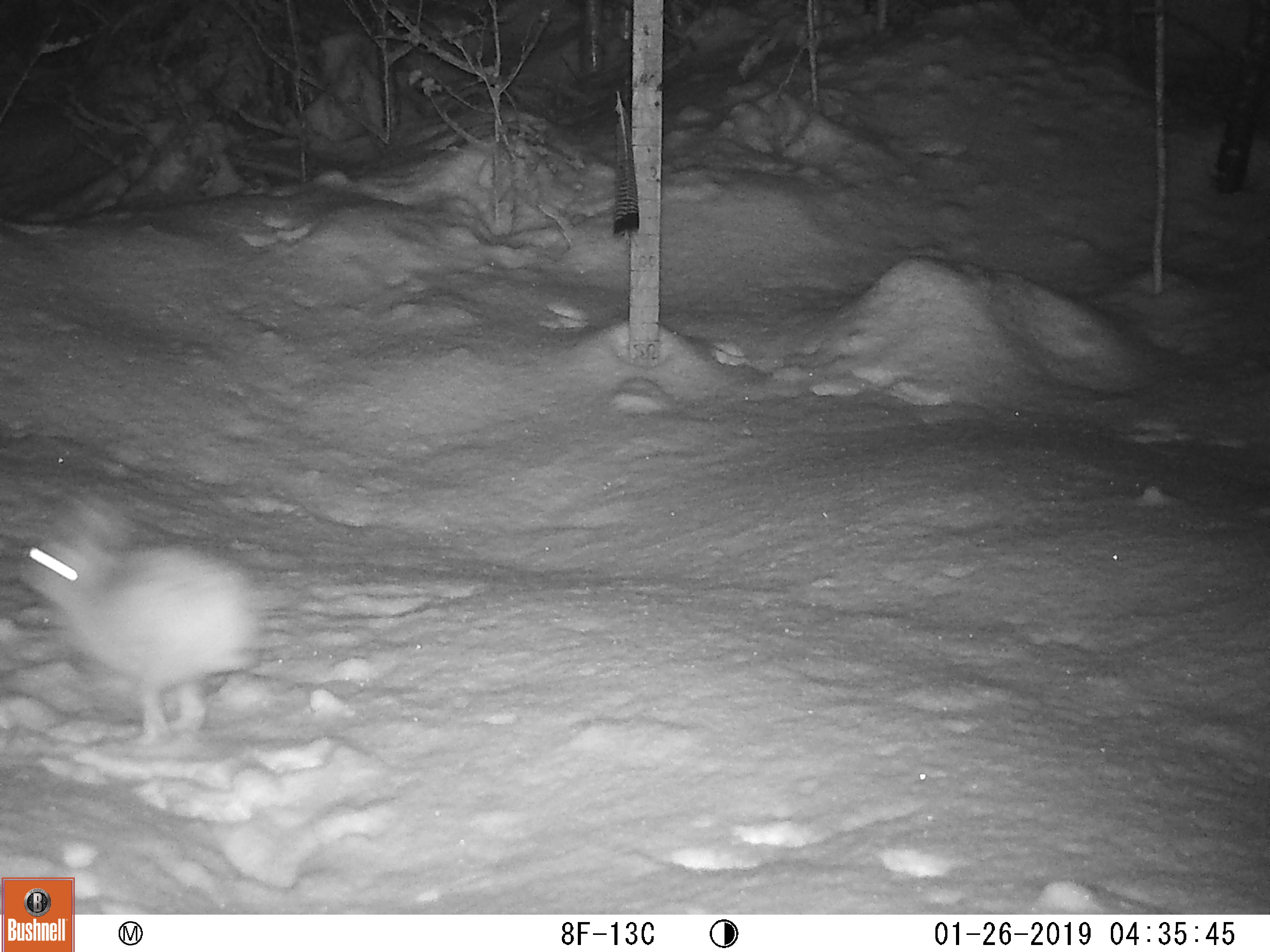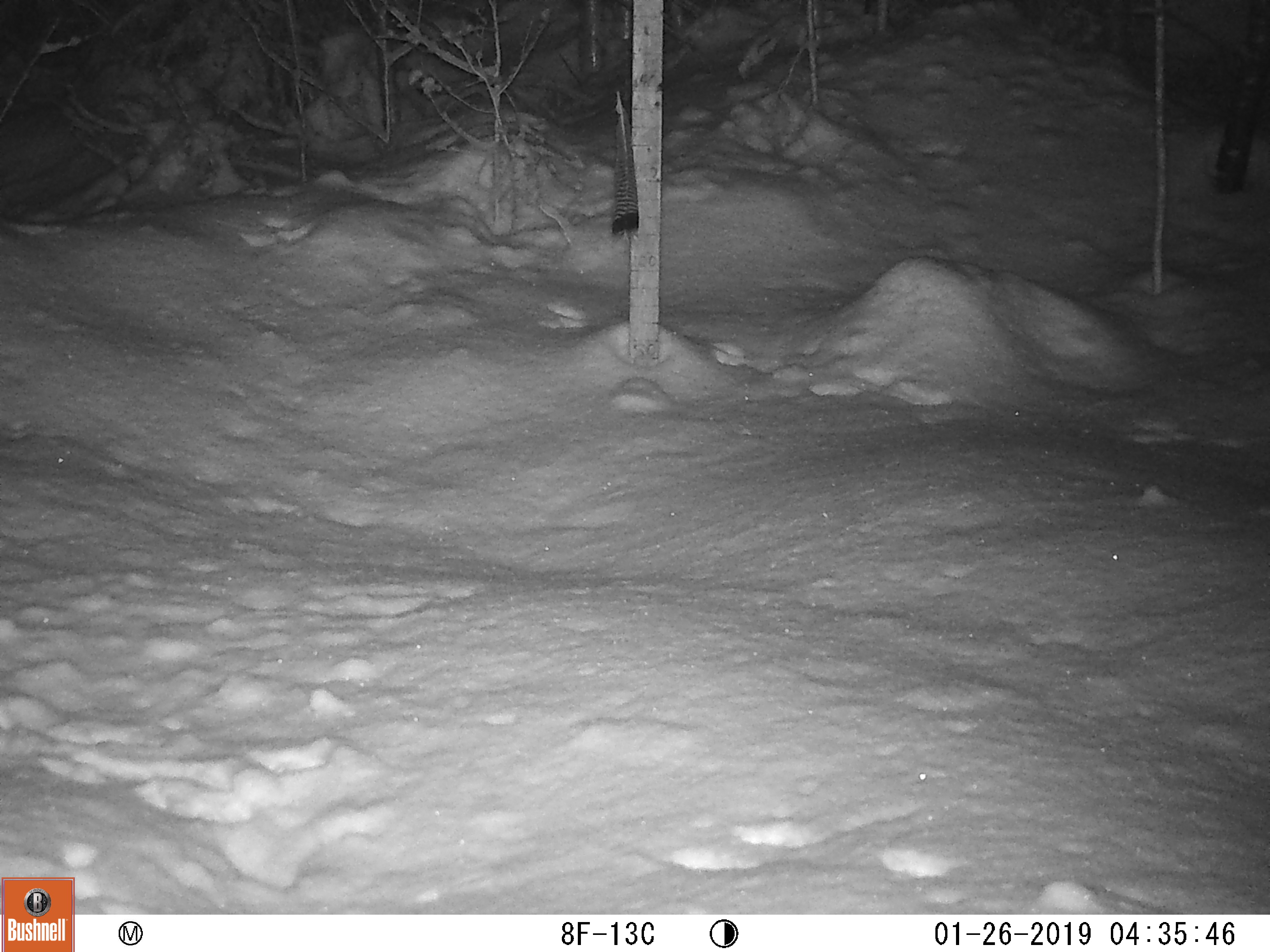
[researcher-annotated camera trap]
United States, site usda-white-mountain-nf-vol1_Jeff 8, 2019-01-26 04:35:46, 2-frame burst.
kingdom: Animalia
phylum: Chordata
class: Mammalia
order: Lagomorpha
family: Leporidae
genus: Lepus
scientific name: Lepus americanus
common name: snowshoe hare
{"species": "snowshoe hare (Lepus americanus)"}